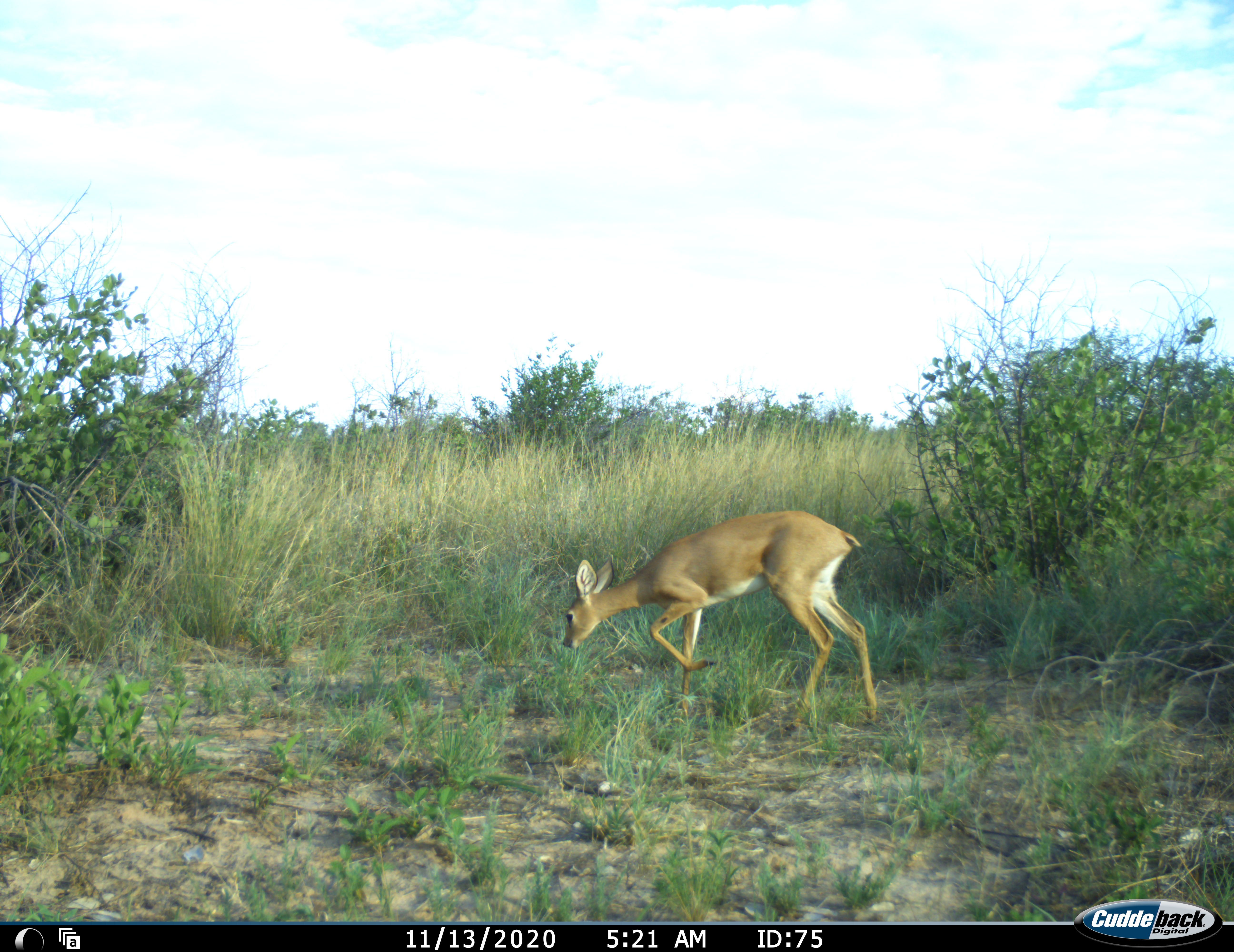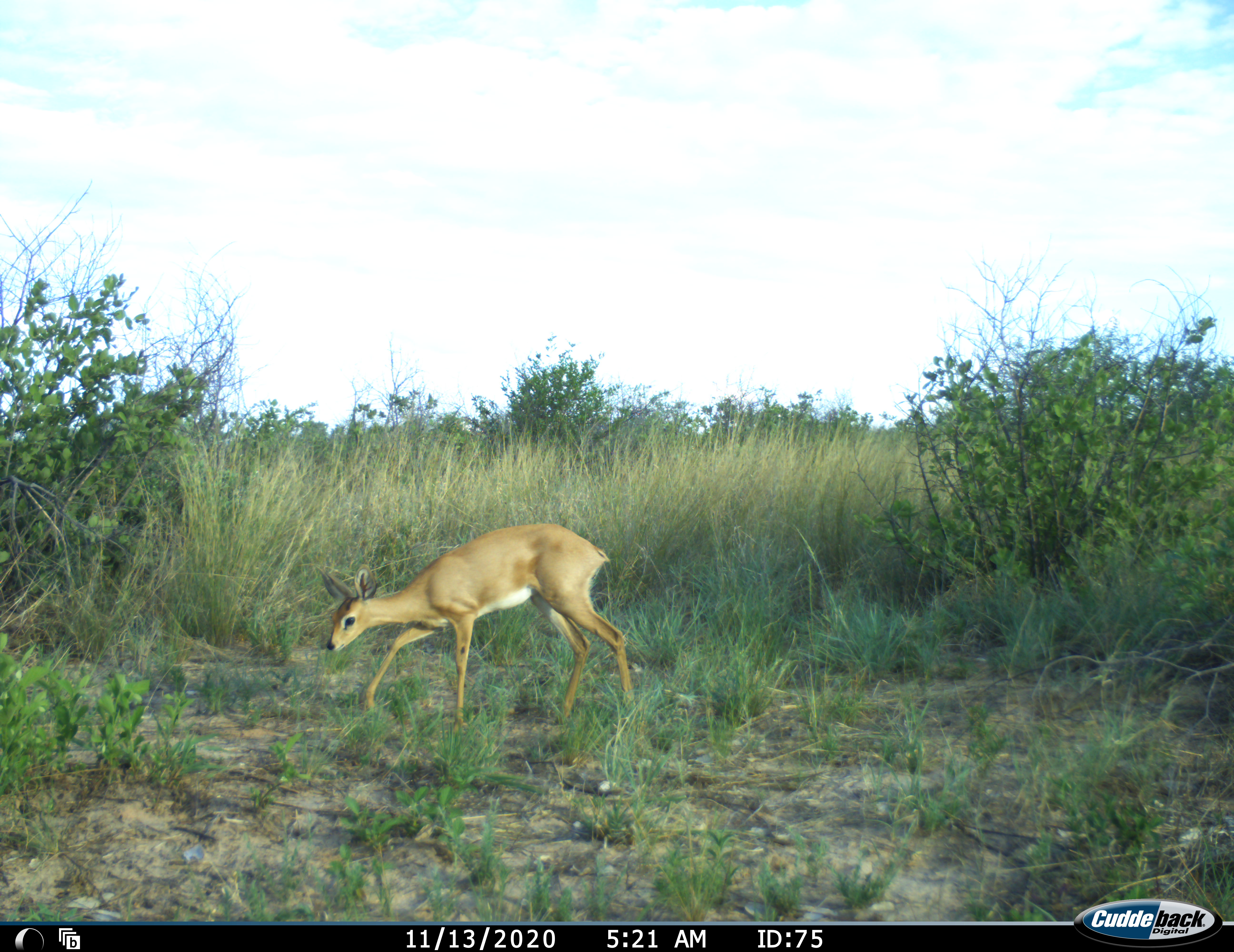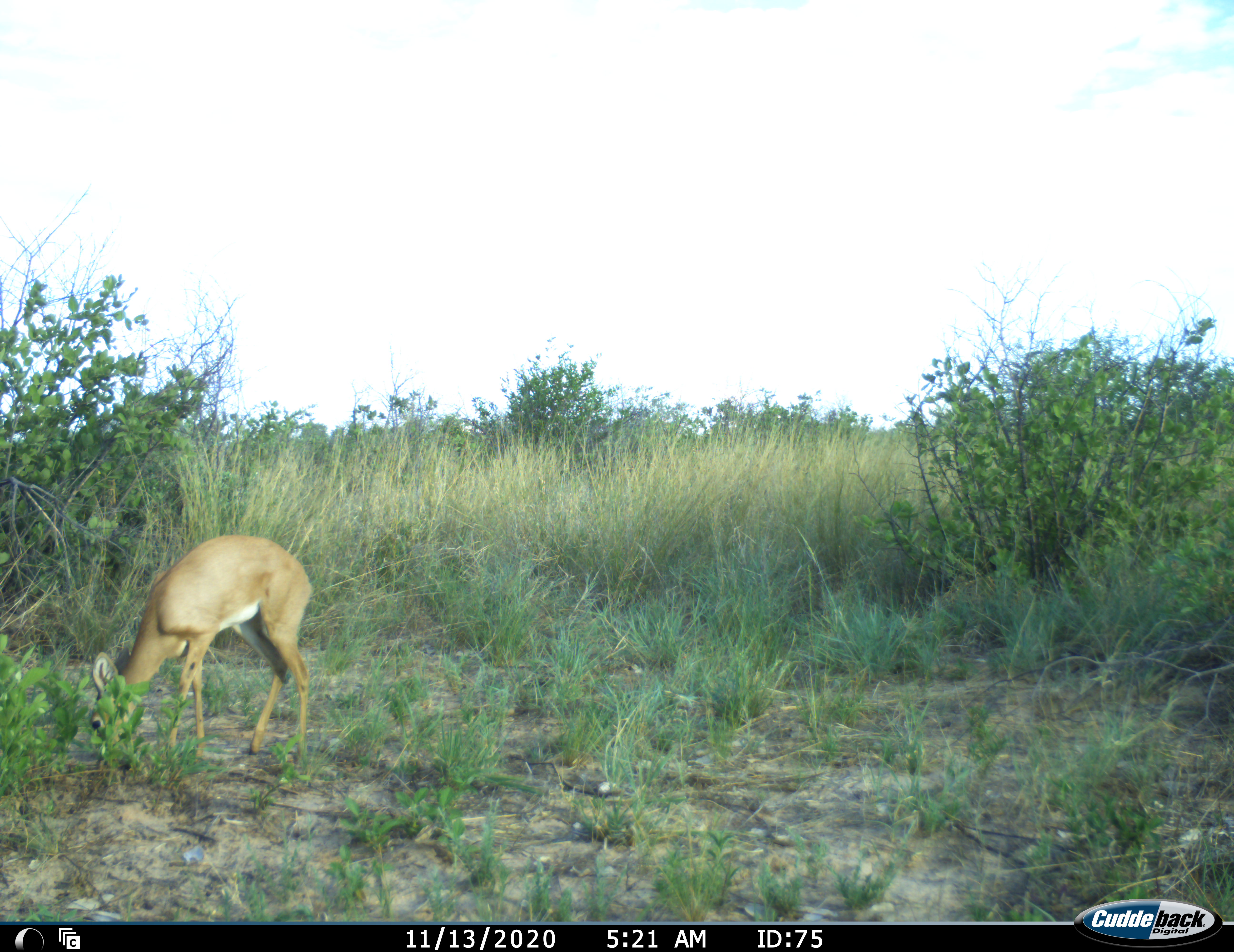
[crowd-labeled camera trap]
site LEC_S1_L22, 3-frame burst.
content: unidentified animal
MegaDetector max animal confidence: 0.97